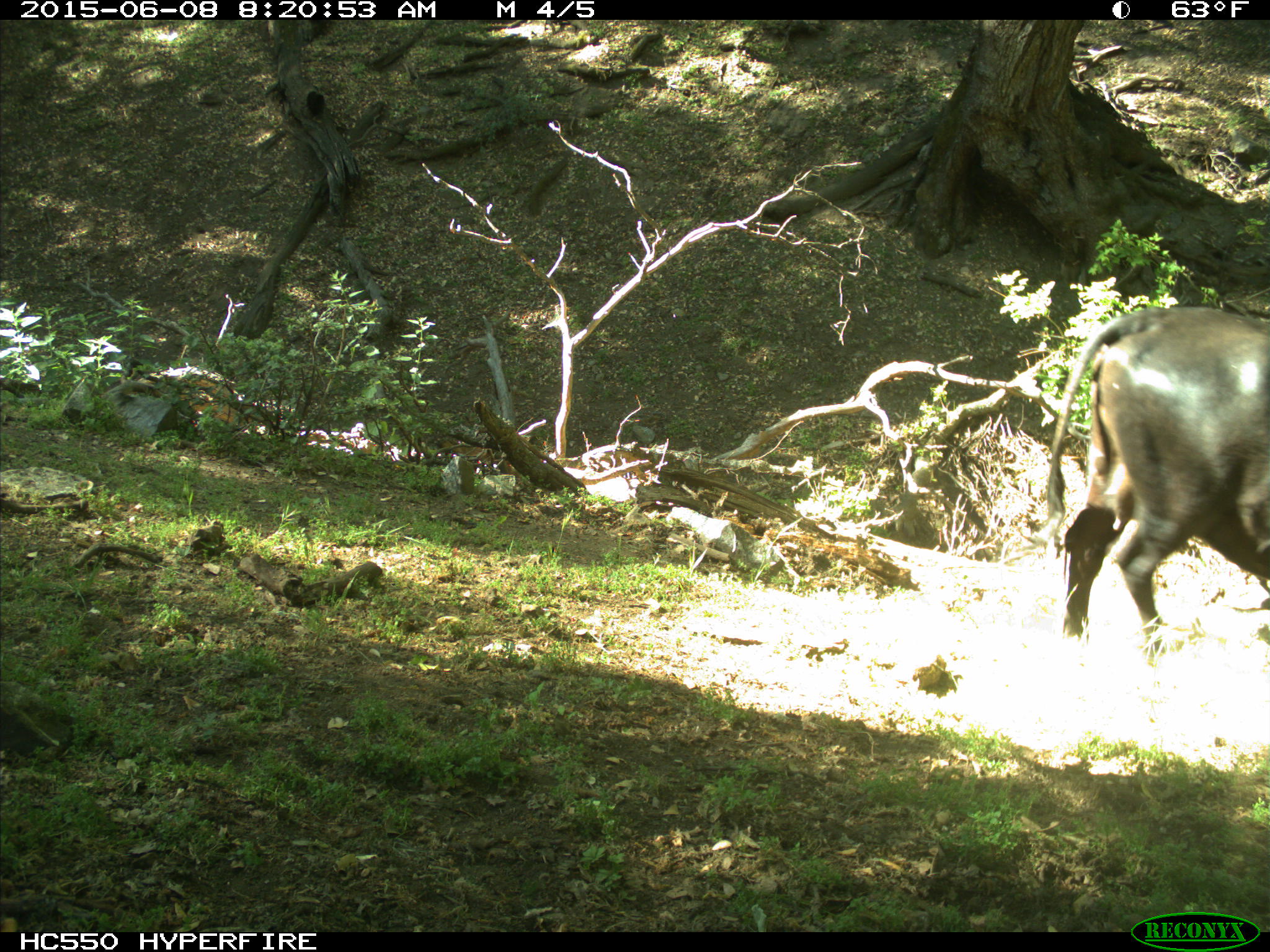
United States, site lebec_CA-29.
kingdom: Animalia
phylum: Chordata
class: Mammalia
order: Artiodactyla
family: Bovidae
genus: Bos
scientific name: Bos taurus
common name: domestic cow